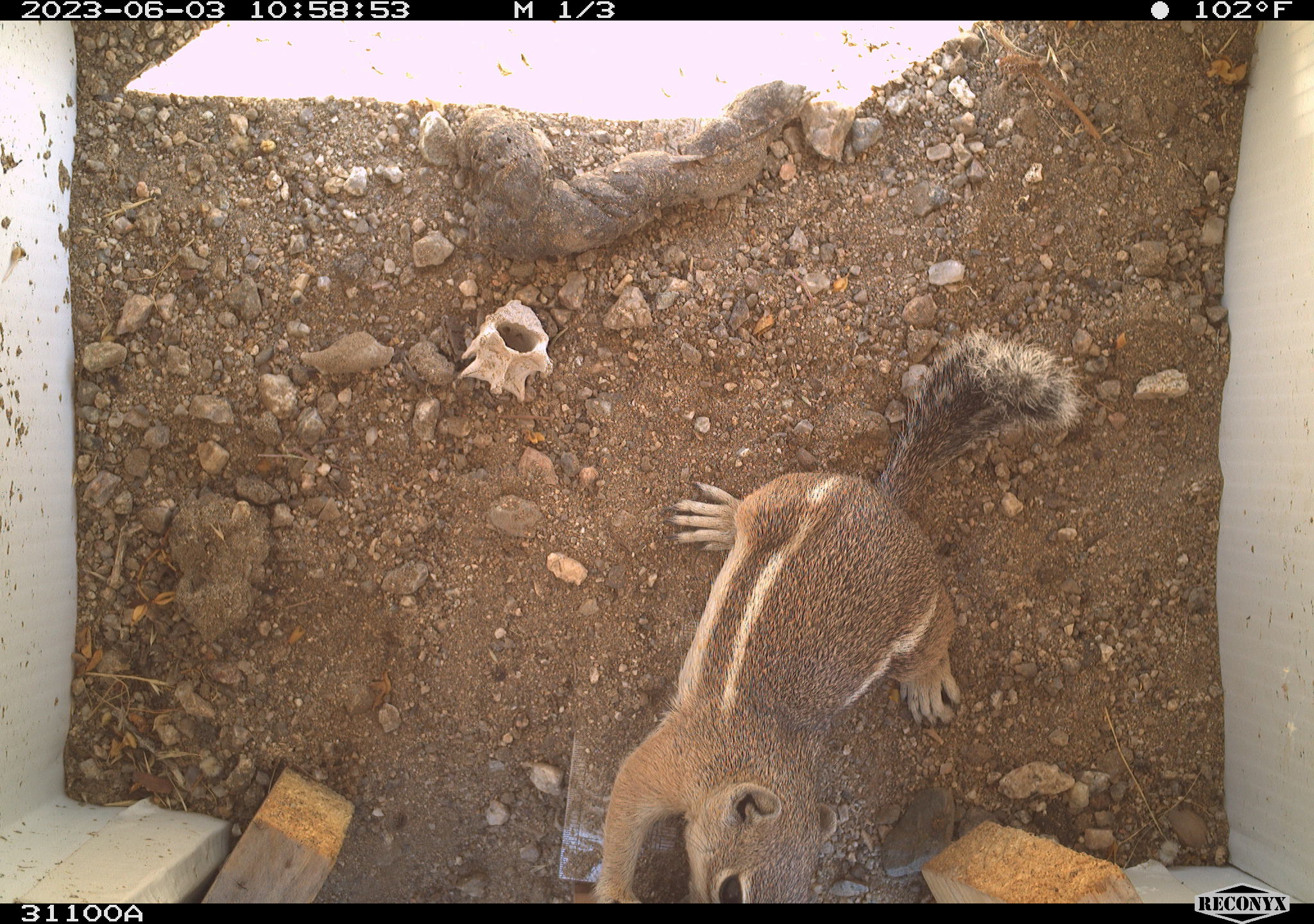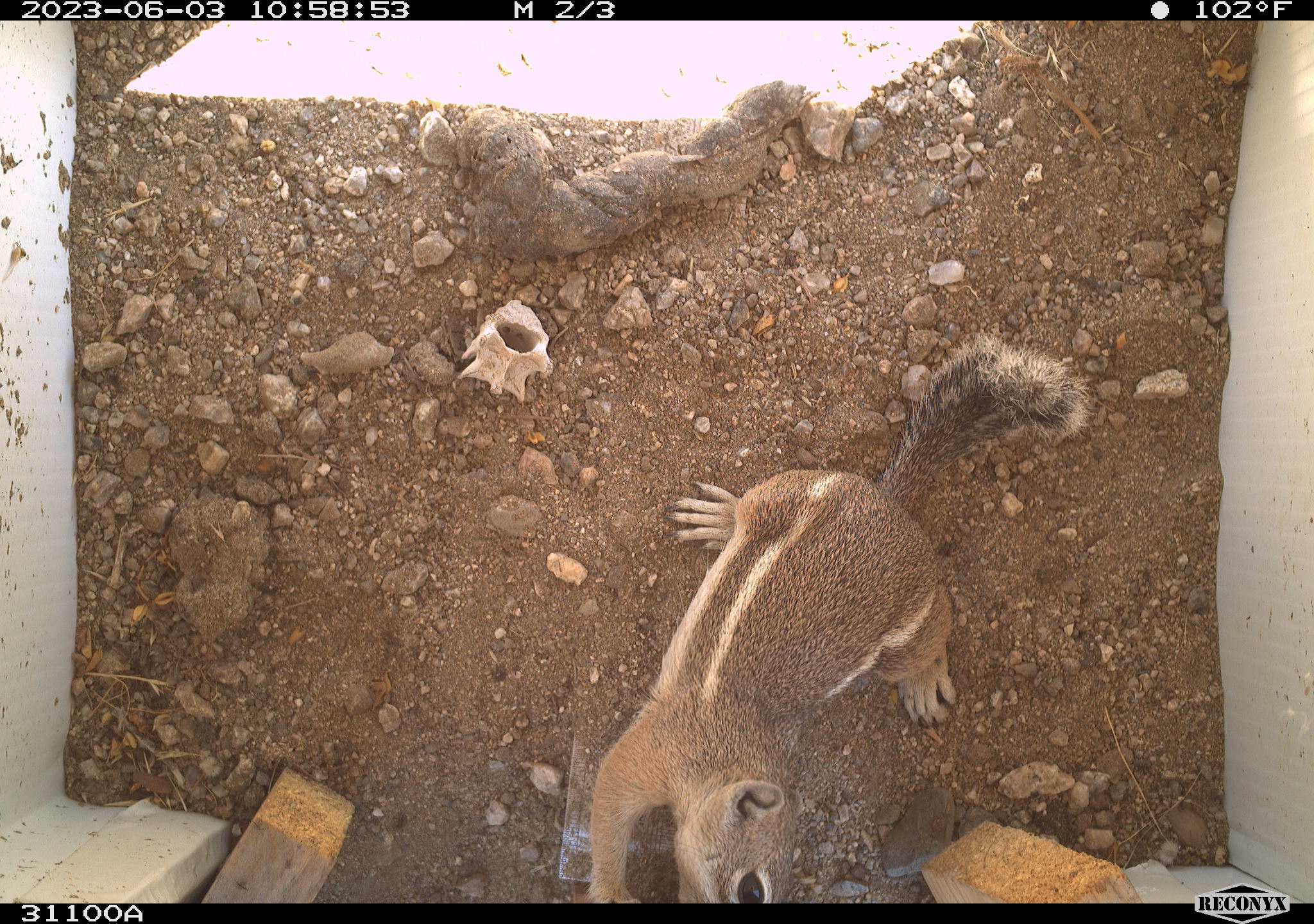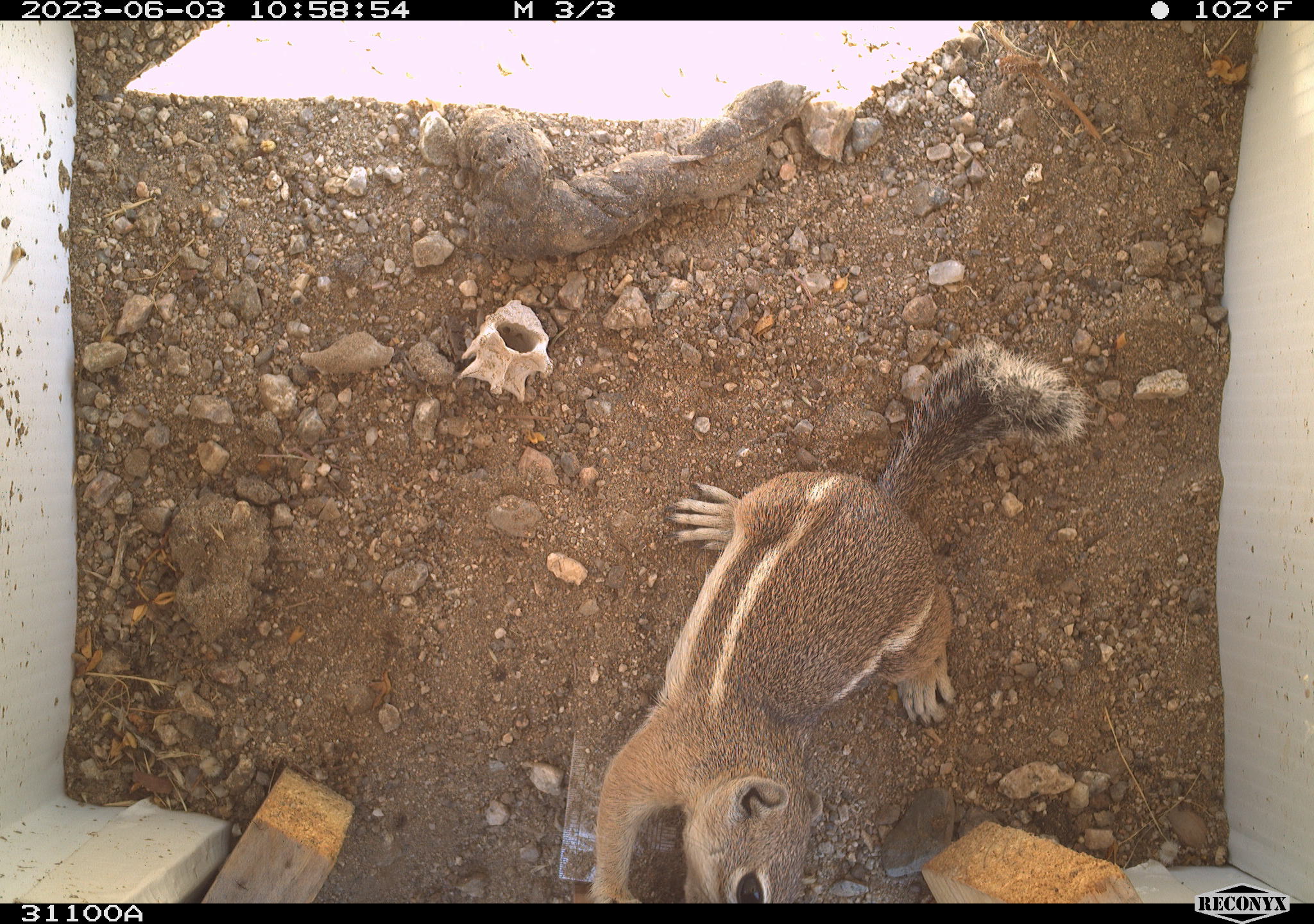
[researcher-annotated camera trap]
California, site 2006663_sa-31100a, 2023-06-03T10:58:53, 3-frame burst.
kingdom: Animalia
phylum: Chordata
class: Mammalia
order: Rodentia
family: Sciuridae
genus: Ammospermophilus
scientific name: Ammospermophilus leucurus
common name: white-tailed antelope squirrel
White-tailed antelope squirrel (Ammospermophilus leucurus).